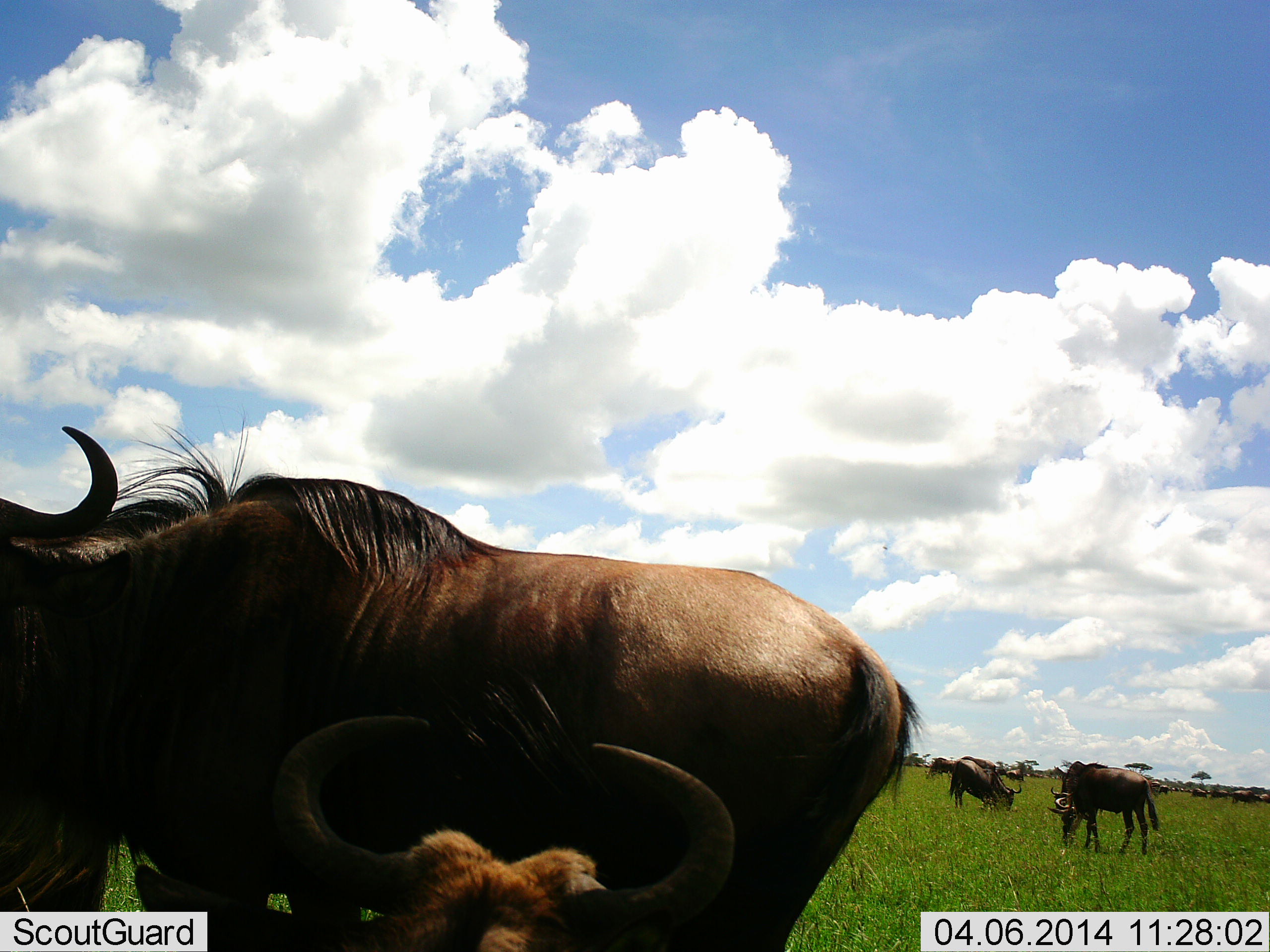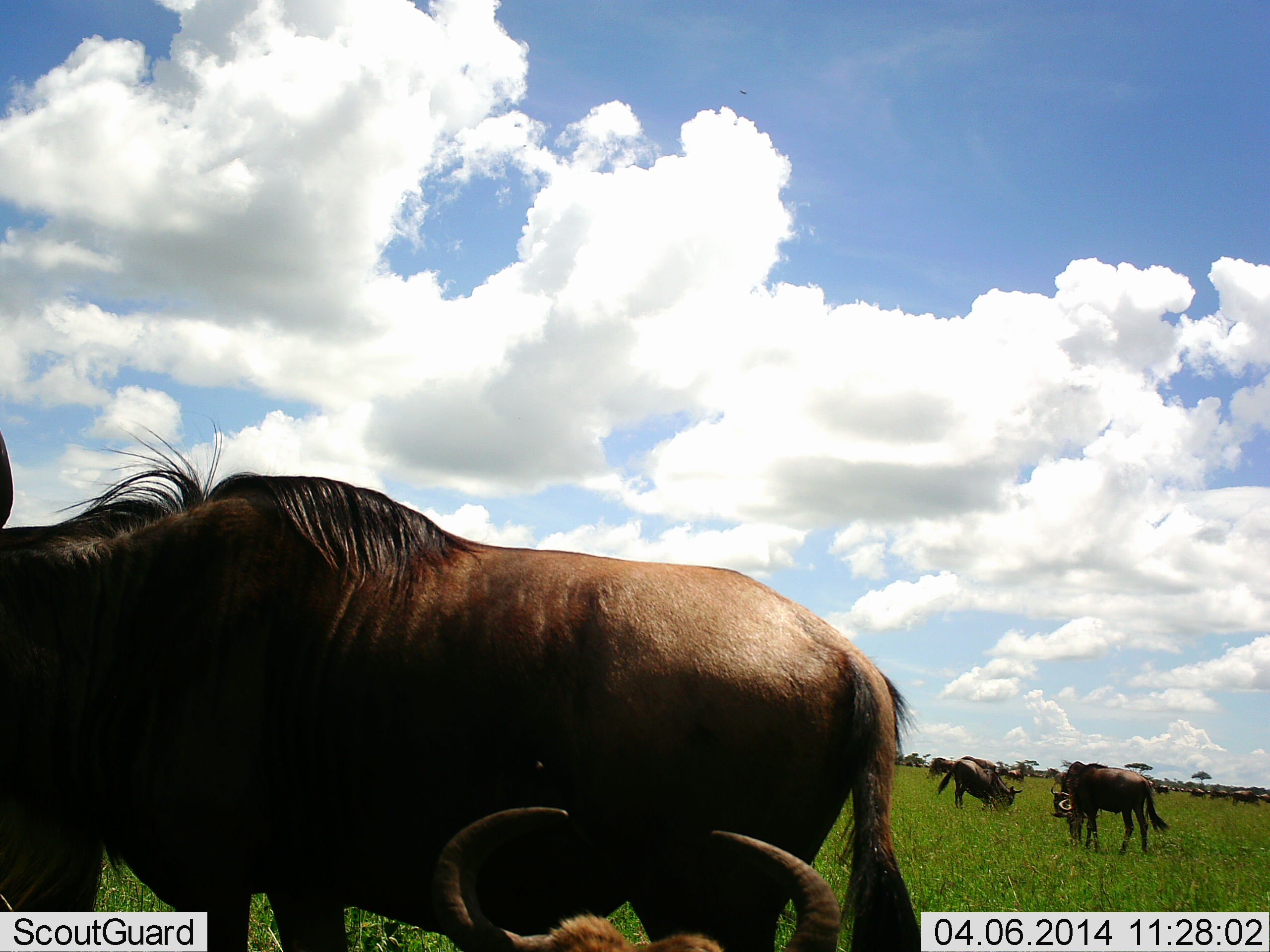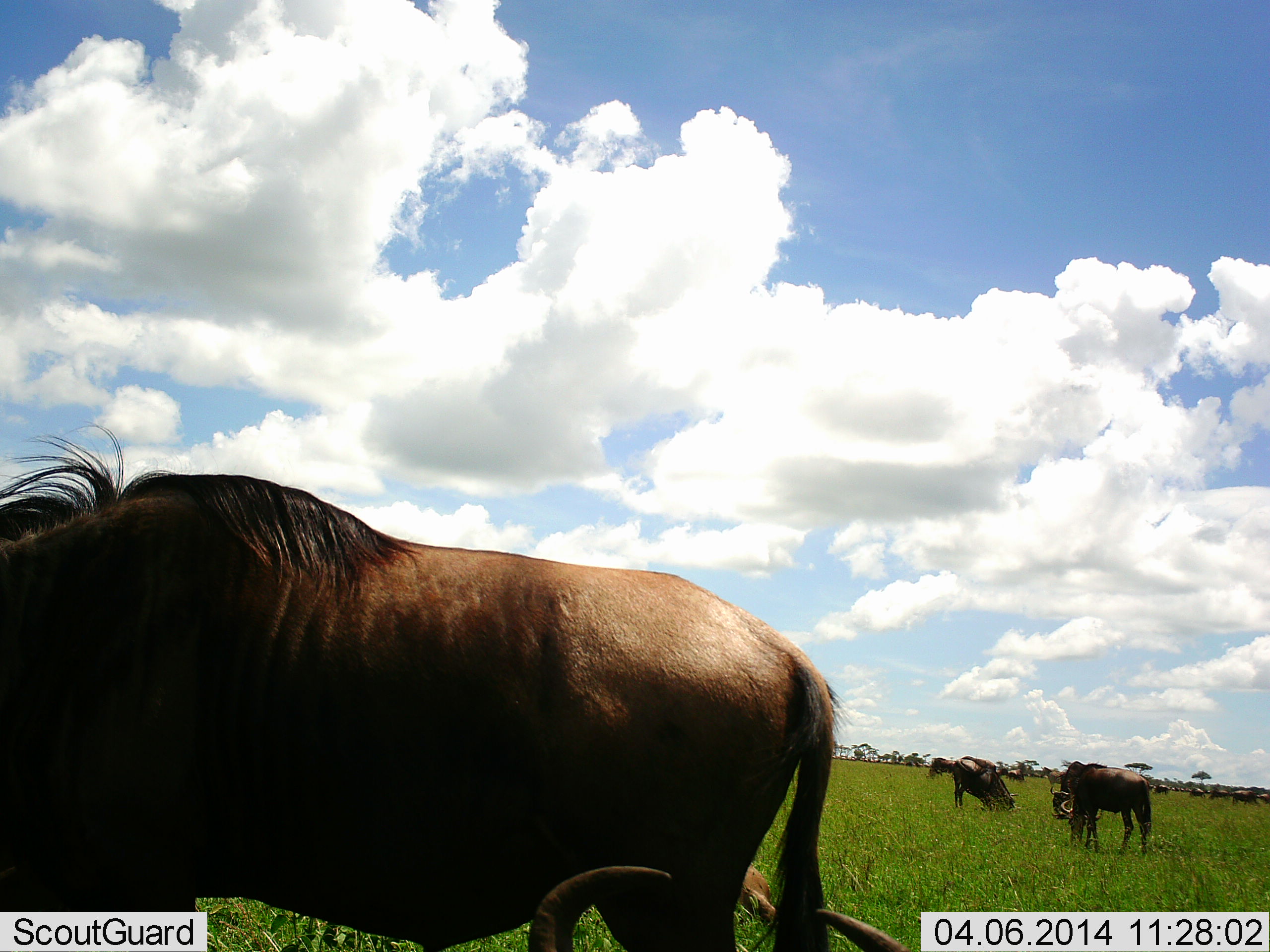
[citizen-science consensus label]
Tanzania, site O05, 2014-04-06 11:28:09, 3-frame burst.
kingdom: Animalia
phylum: Chordata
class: Mammalia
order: Artiodactyla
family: Bovidae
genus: Connochaetes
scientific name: Connochaetes taurinus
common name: blue wildebeest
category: wildebeest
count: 11-50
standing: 80%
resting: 70%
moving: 20%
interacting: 0%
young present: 0%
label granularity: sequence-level